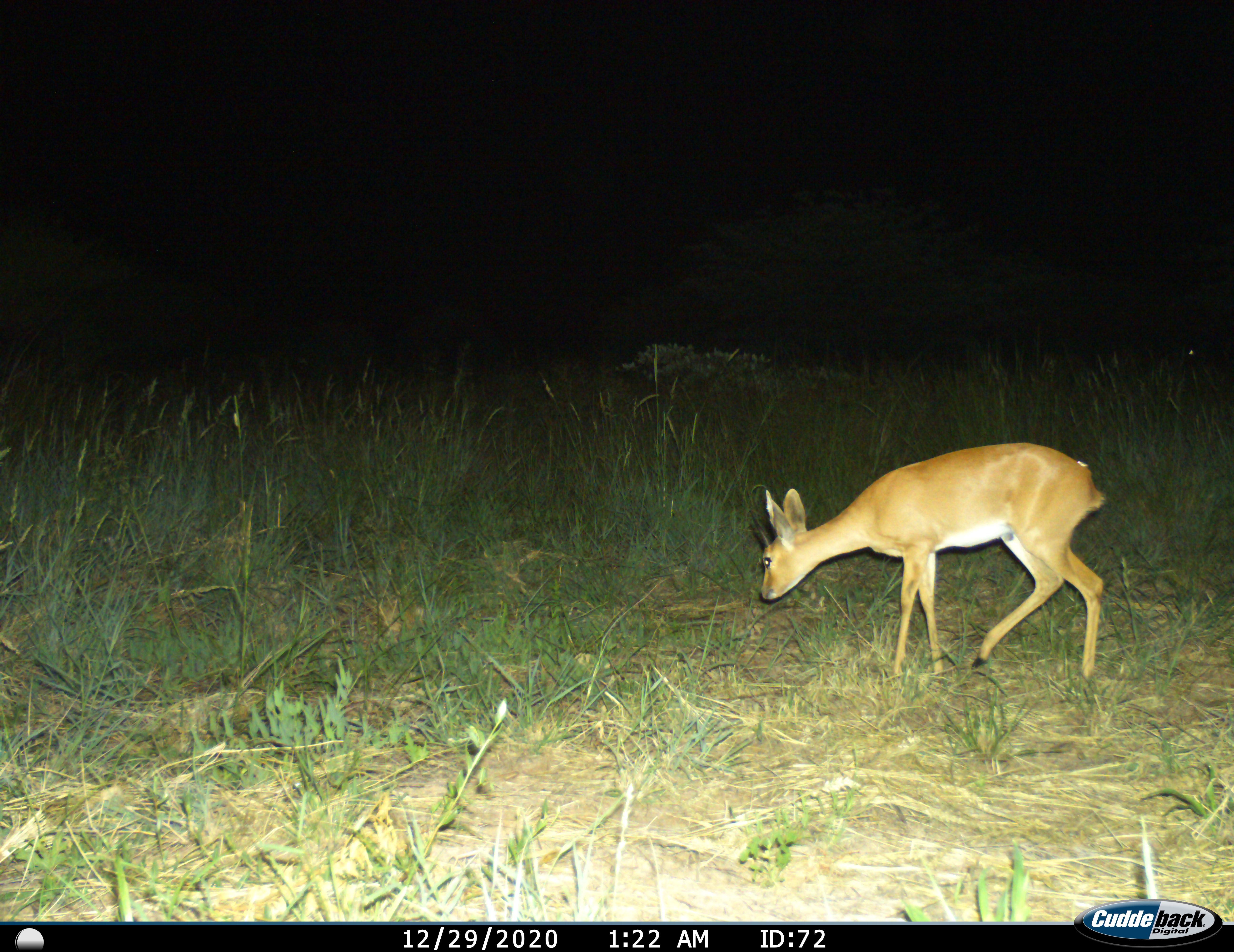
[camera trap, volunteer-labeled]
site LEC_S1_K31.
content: unidentified animal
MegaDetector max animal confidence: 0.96